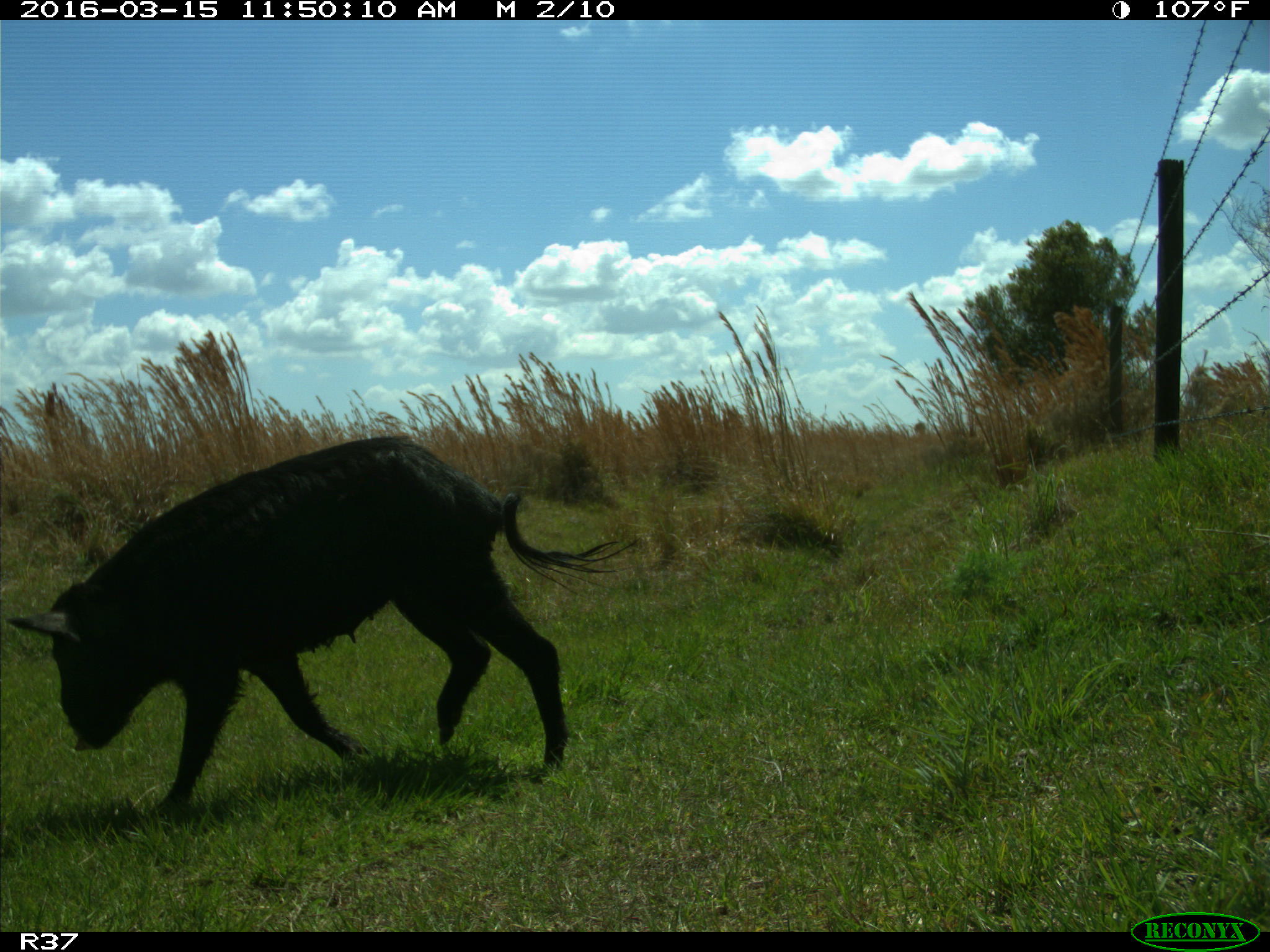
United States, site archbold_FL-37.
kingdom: Animalia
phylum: Chordata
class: Mammalia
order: Artiodactyla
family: Suidae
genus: Sus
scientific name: Sus scrofa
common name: wild boar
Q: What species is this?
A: Sus scrofa (wild boar).